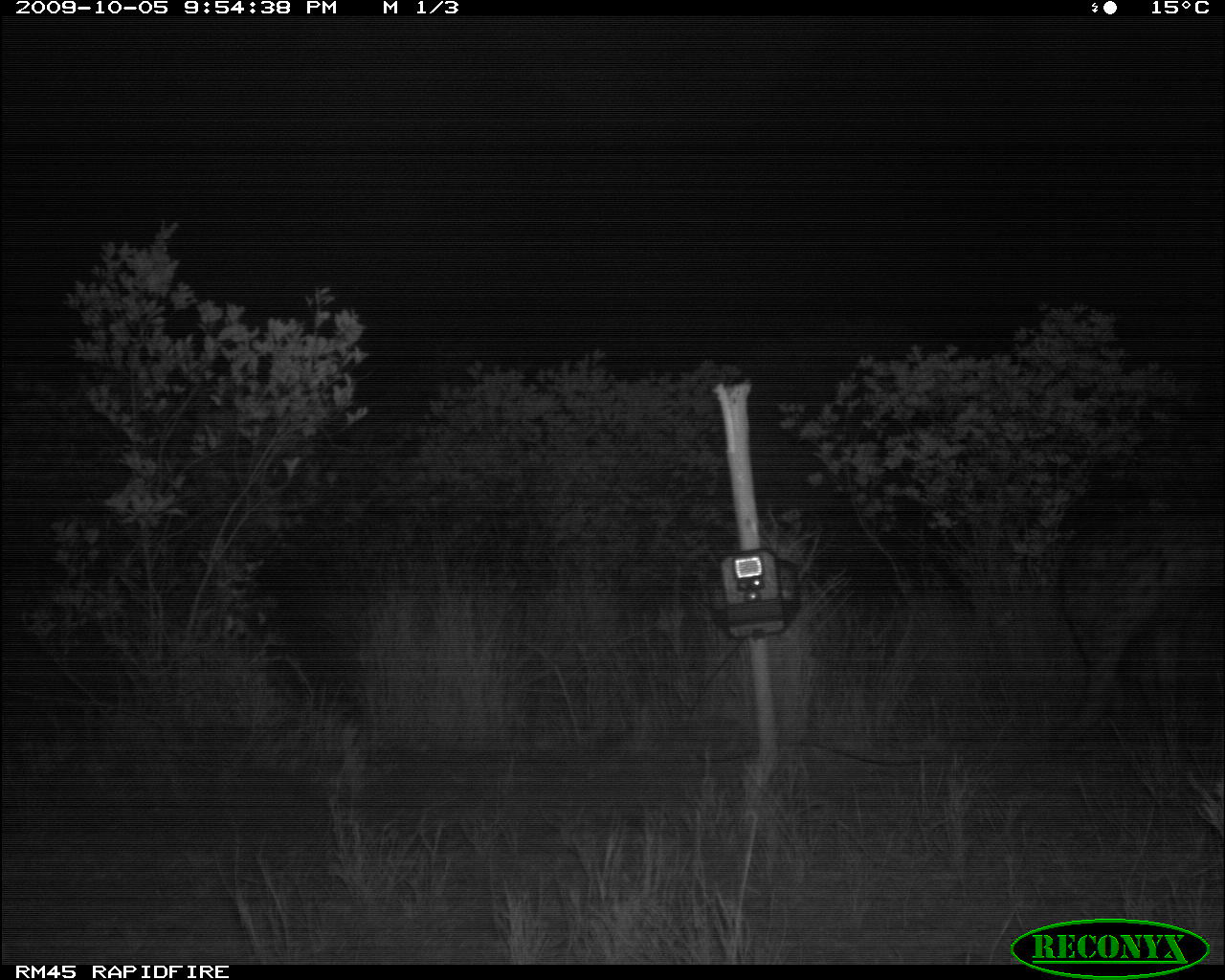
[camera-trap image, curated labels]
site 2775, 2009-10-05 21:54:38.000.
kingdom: Animalia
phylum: Chordata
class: Mammalia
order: Carnivora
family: Hyaenidae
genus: Crocuta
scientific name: Crocuta crocuta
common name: spotted hyena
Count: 1.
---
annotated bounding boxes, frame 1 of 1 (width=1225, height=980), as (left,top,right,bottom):
crocuta crocuta: (1052,509,1225,762)